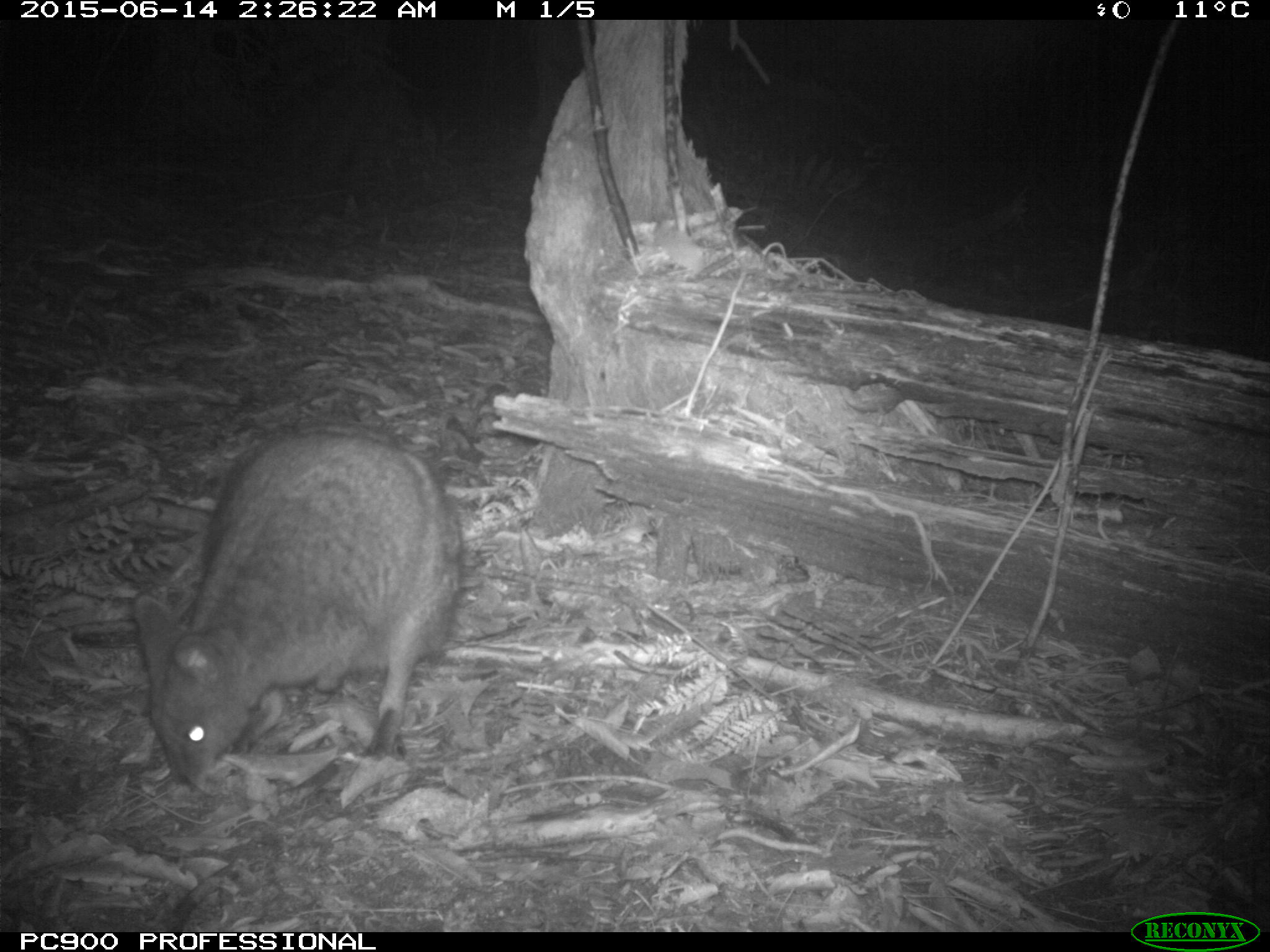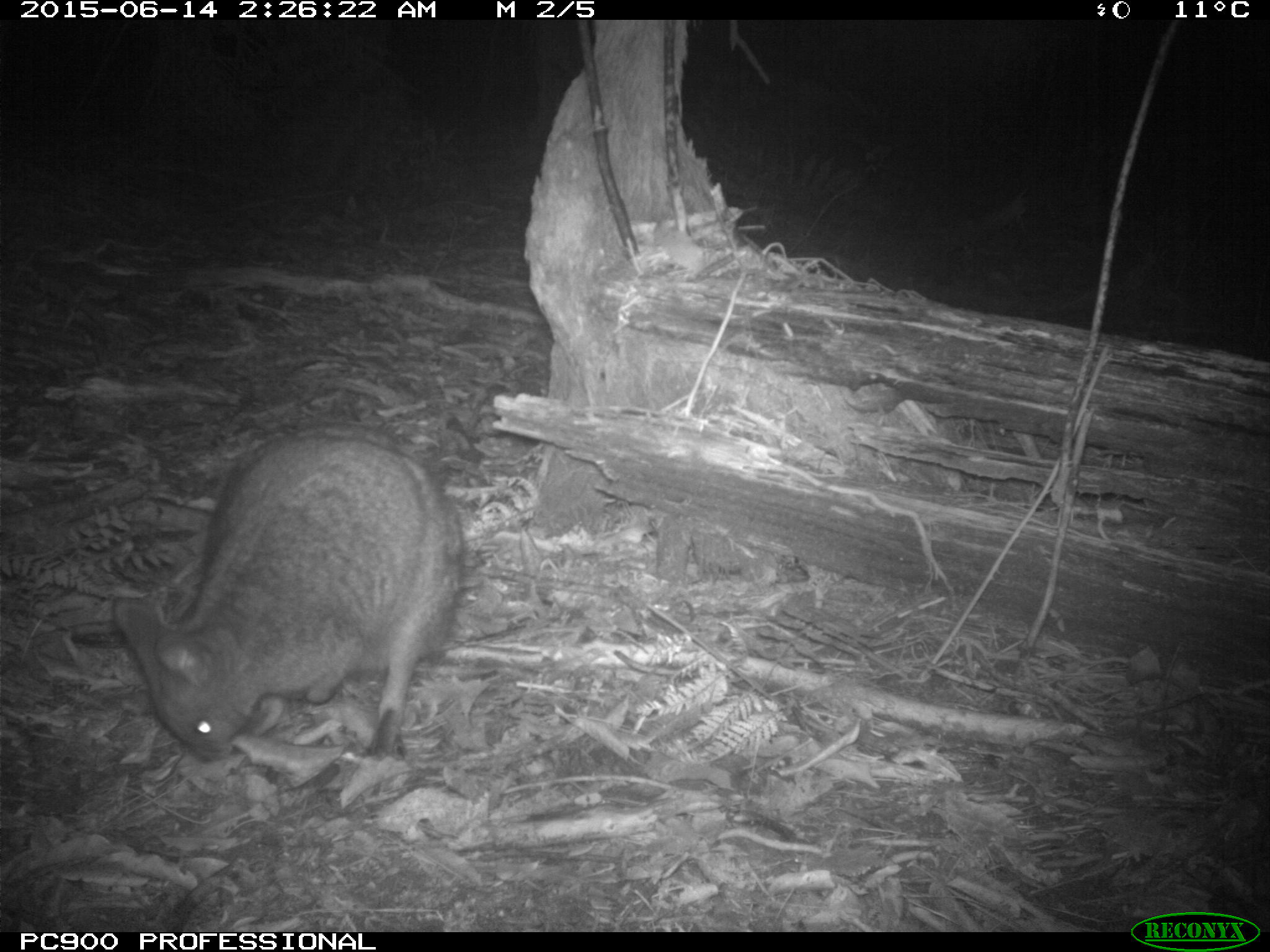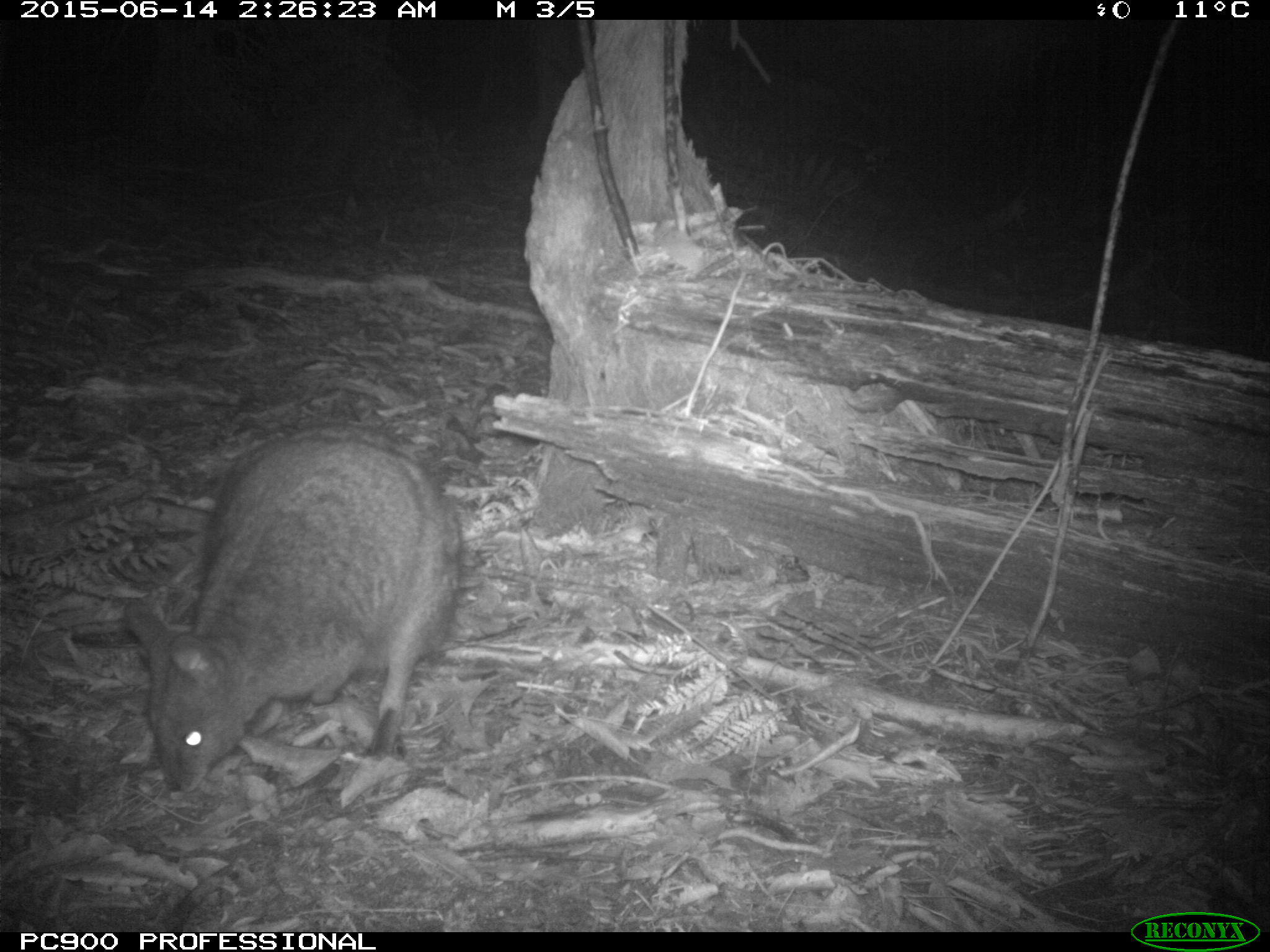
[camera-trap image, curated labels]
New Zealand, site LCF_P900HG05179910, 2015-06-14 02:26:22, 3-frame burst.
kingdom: Animalia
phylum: Chordata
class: Mammalia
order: Diprotodontia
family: Macropodidae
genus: Notamacropus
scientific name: Notamacropus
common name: wallaby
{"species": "wallaby (Notamacropus)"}